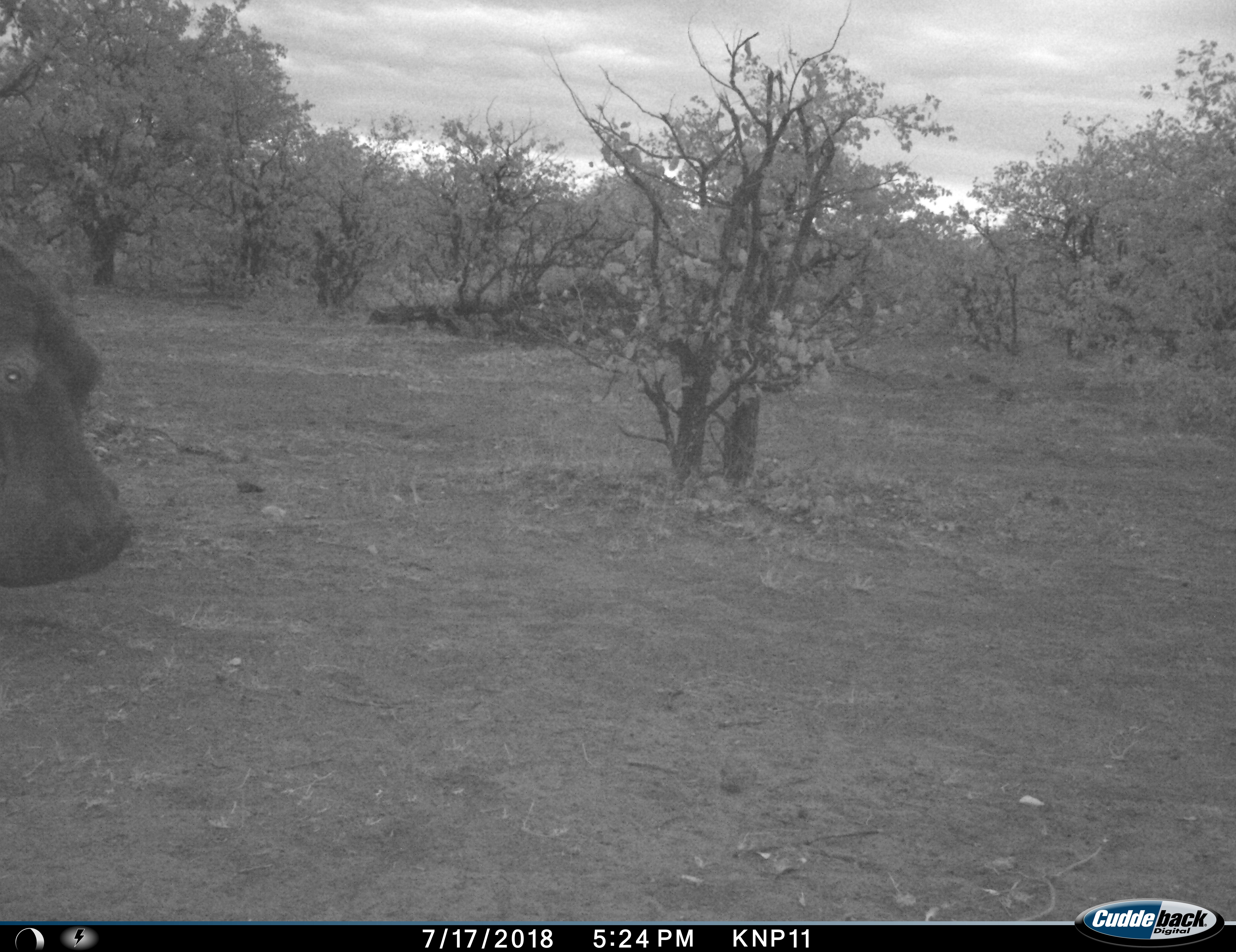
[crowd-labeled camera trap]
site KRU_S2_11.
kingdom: Animalia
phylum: Chordata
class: Mammalia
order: Artiodactyla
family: Hippopotamidae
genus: Hippopotamus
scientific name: Hippopotamus amphibius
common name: hippopotamus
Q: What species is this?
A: Hippopotamus (Hippopotamus amphibius).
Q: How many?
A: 1.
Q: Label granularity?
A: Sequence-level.